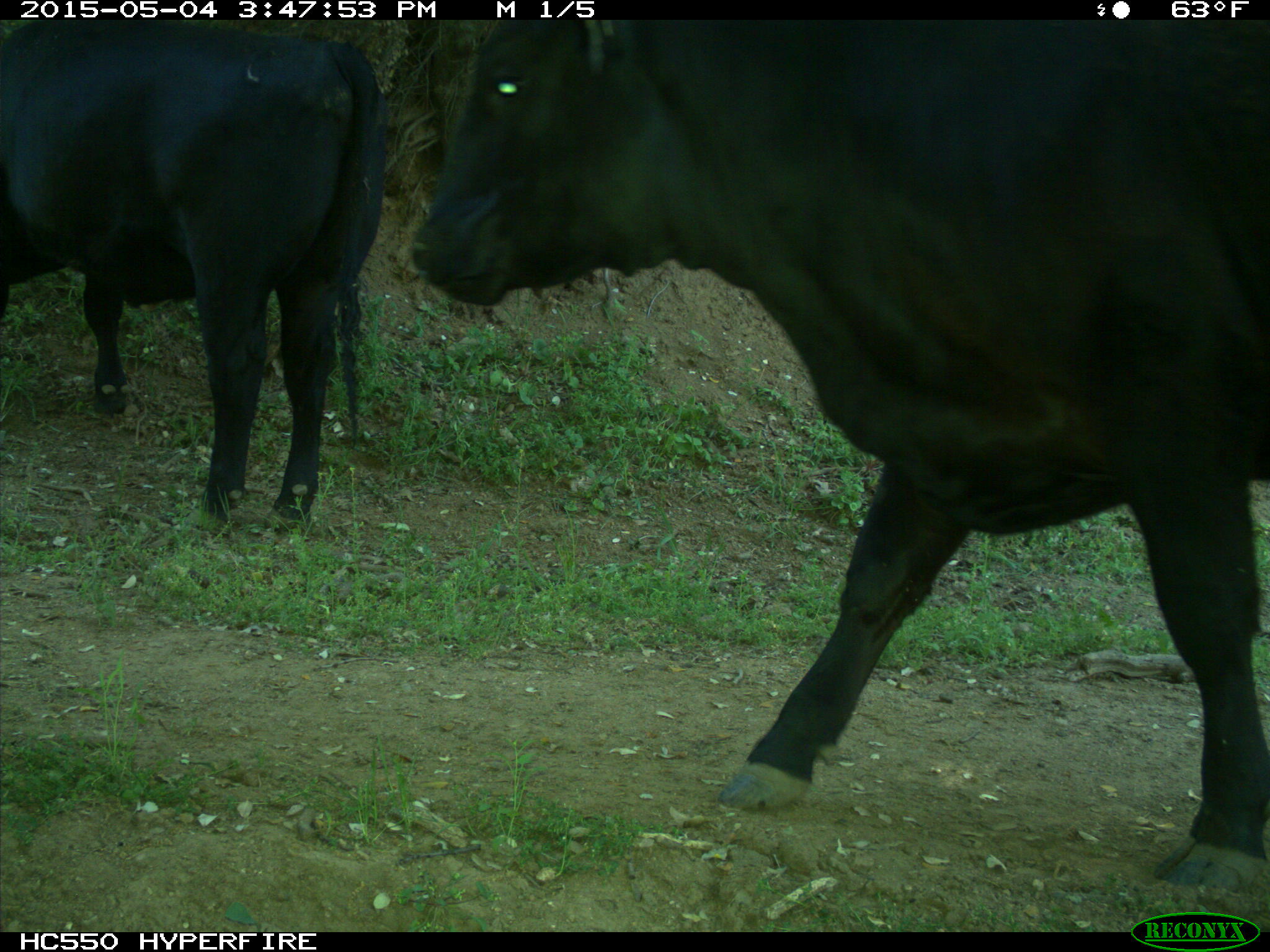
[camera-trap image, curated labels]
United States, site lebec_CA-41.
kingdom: Animalia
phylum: Chordata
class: Mammalia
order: Artiodactyla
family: Bovidae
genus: Bos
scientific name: Bos taurus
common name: domestic cow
Bos taurus (domestic cow).